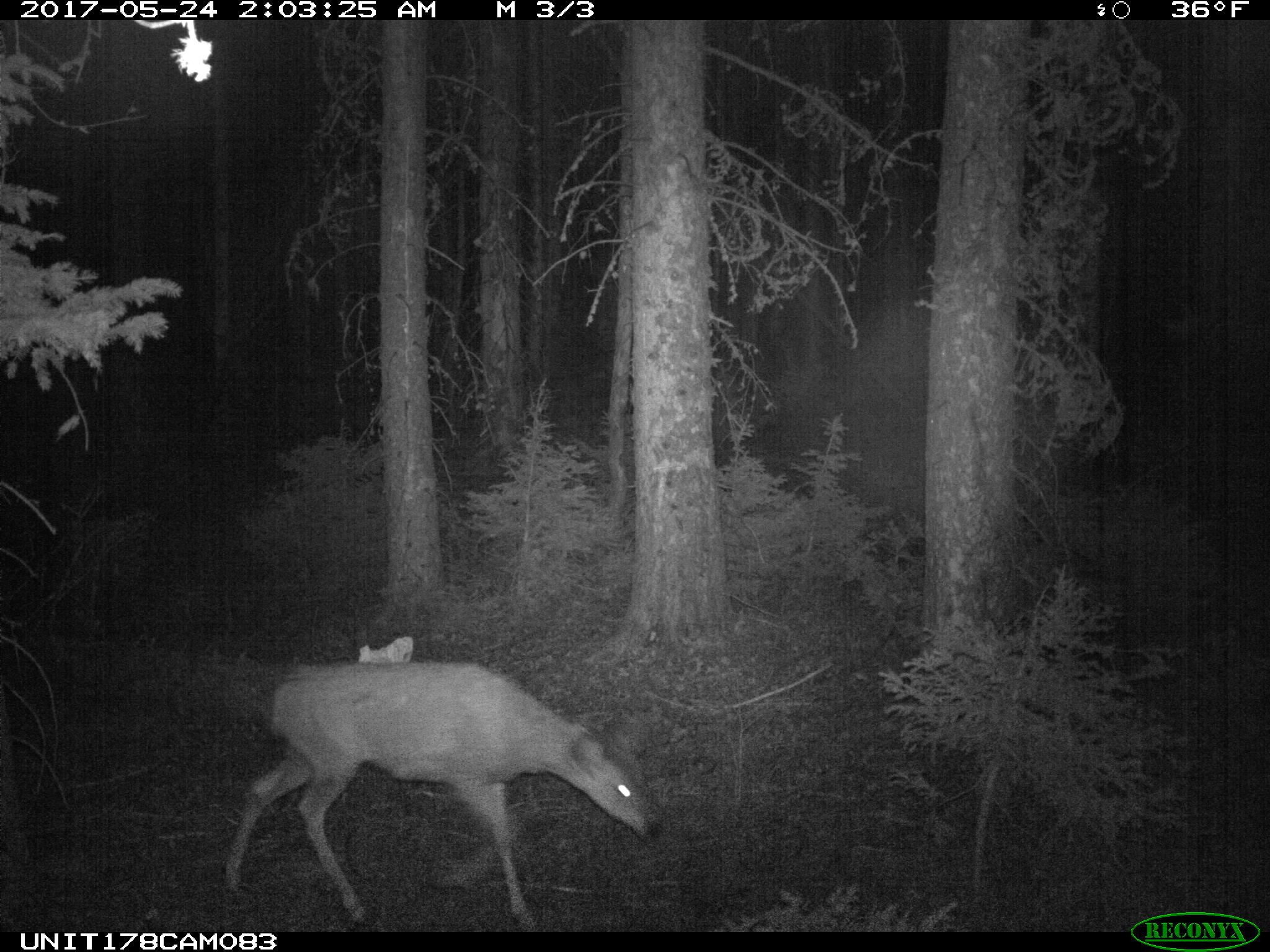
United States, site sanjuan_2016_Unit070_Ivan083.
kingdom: Animalia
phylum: Chordata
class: Mammalia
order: Artiodactyla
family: Cervidae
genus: Odocoileus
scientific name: Odocoileus hemionus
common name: mule deer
Odocoileus hemionus (mule deer).